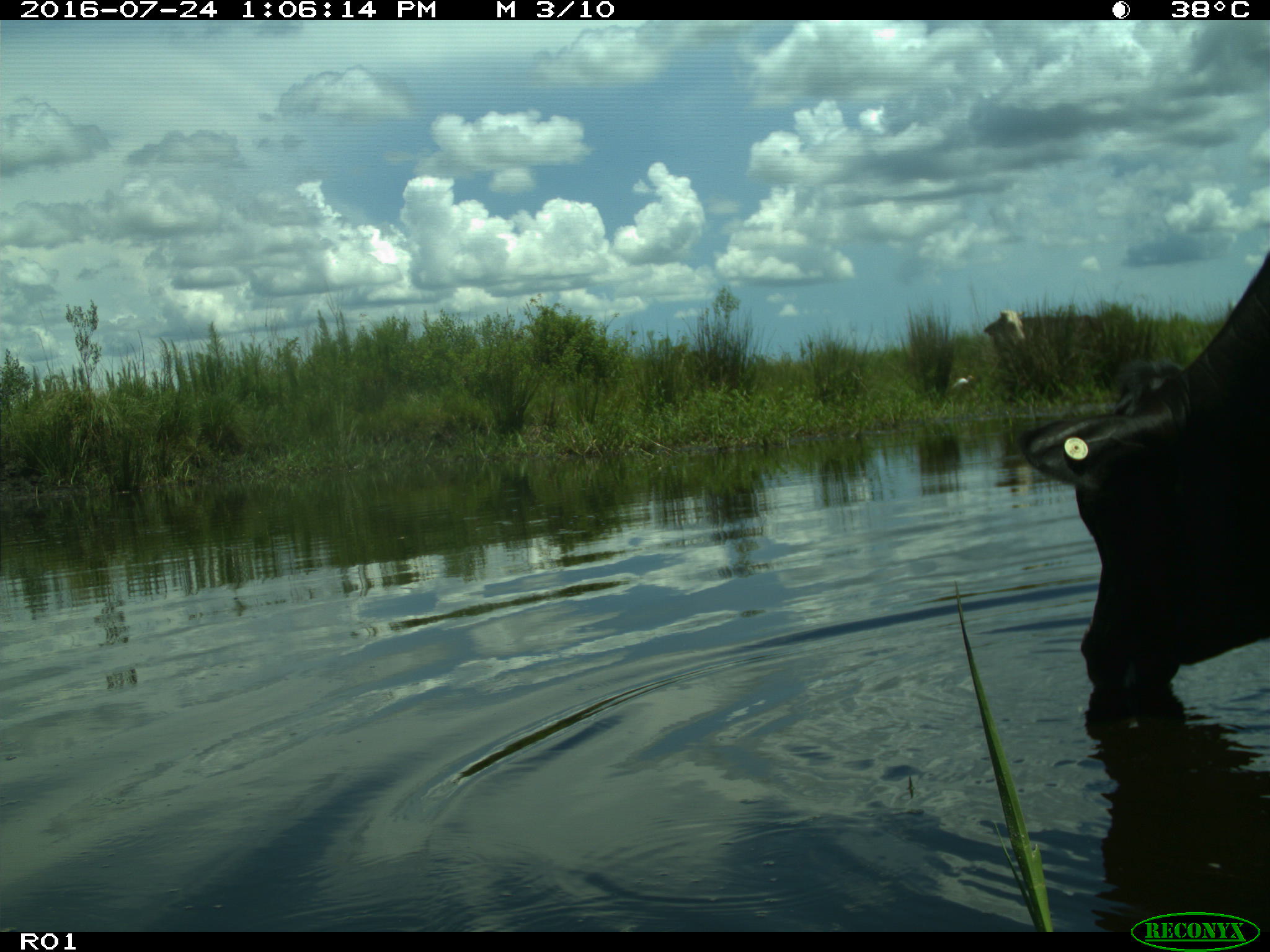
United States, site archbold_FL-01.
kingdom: Animalia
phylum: Chordata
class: Mammalia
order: Artiodactyla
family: Bovidae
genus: Bos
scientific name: Bos taurus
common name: domestic cow